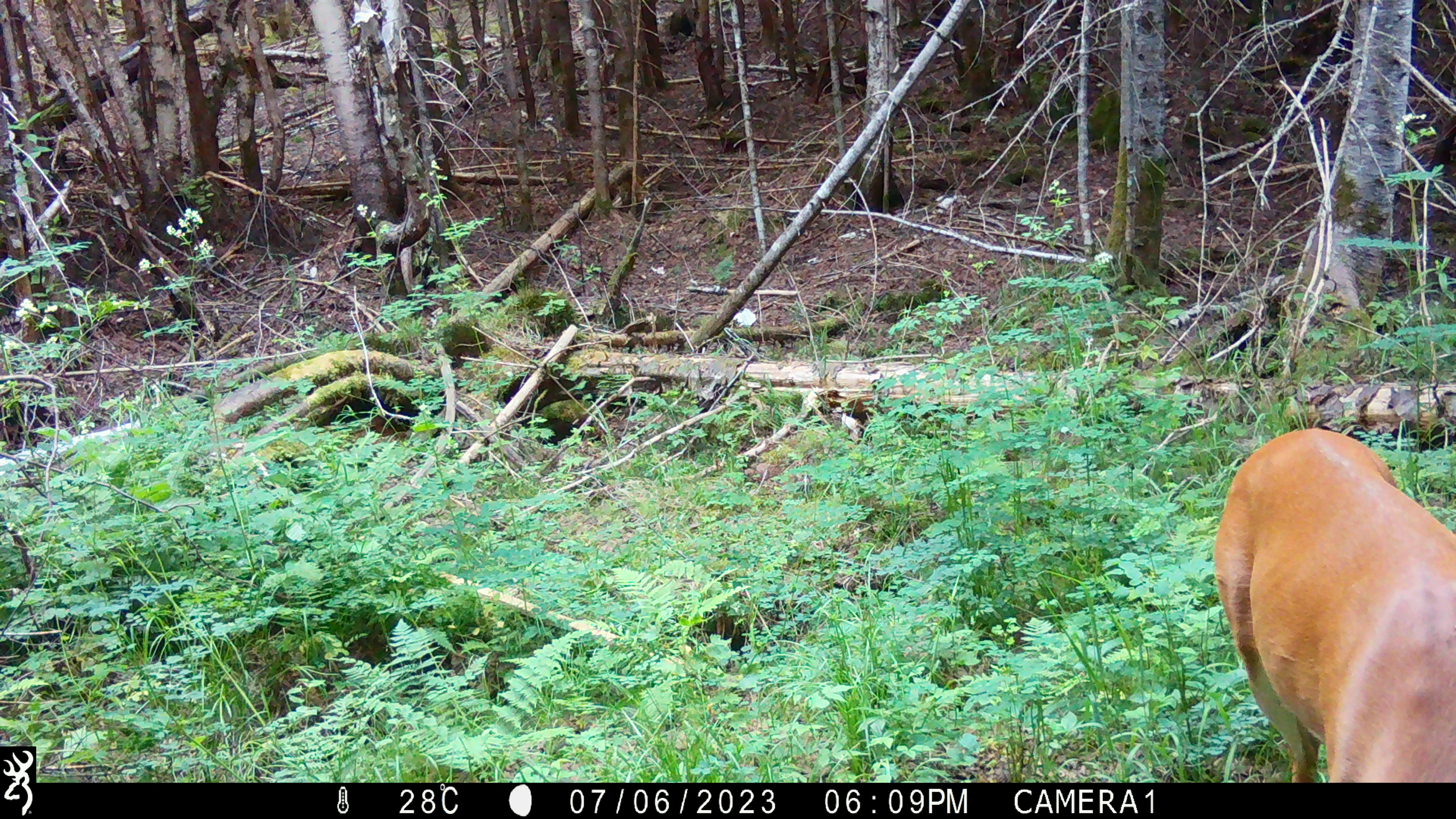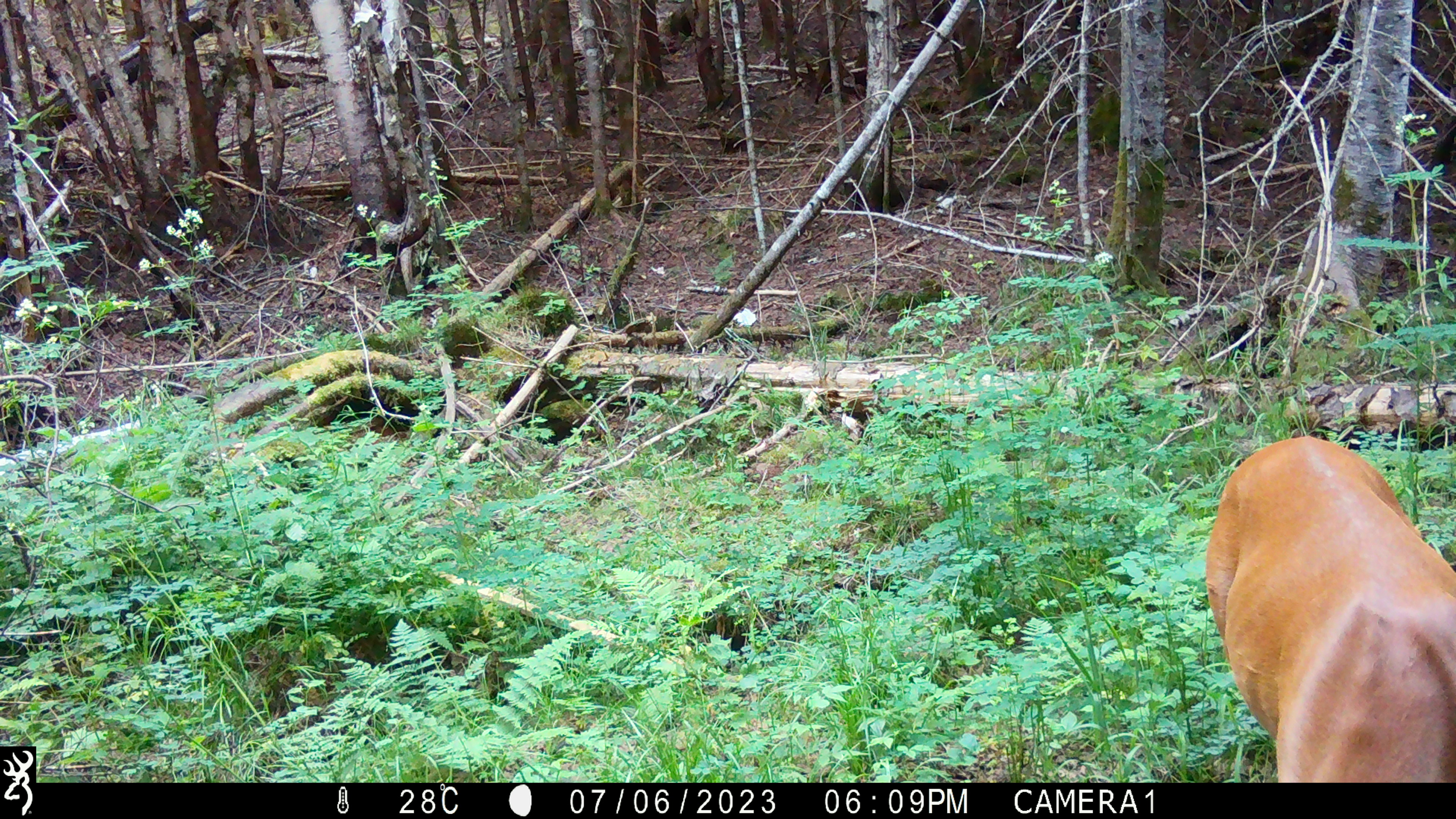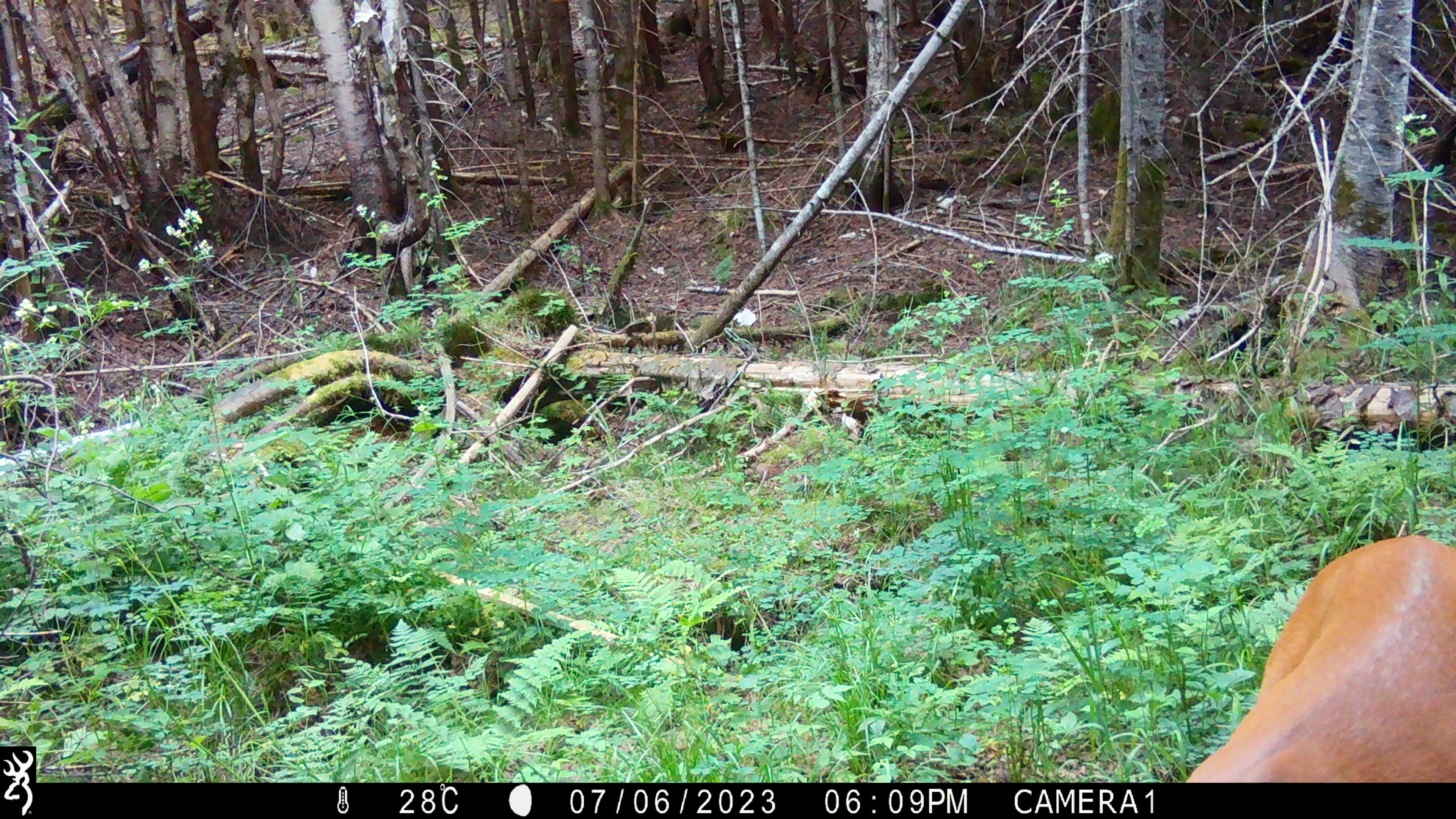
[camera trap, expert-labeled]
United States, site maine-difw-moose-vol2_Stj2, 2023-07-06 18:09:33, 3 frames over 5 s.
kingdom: Animalia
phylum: Chordata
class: Mammalia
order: Artiodactyla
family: Cervidae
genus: Odocoileus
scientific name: Odocoileus virginianus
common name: white-tailed deer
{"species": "white-tailed deer (Odocoileus virginianus)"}